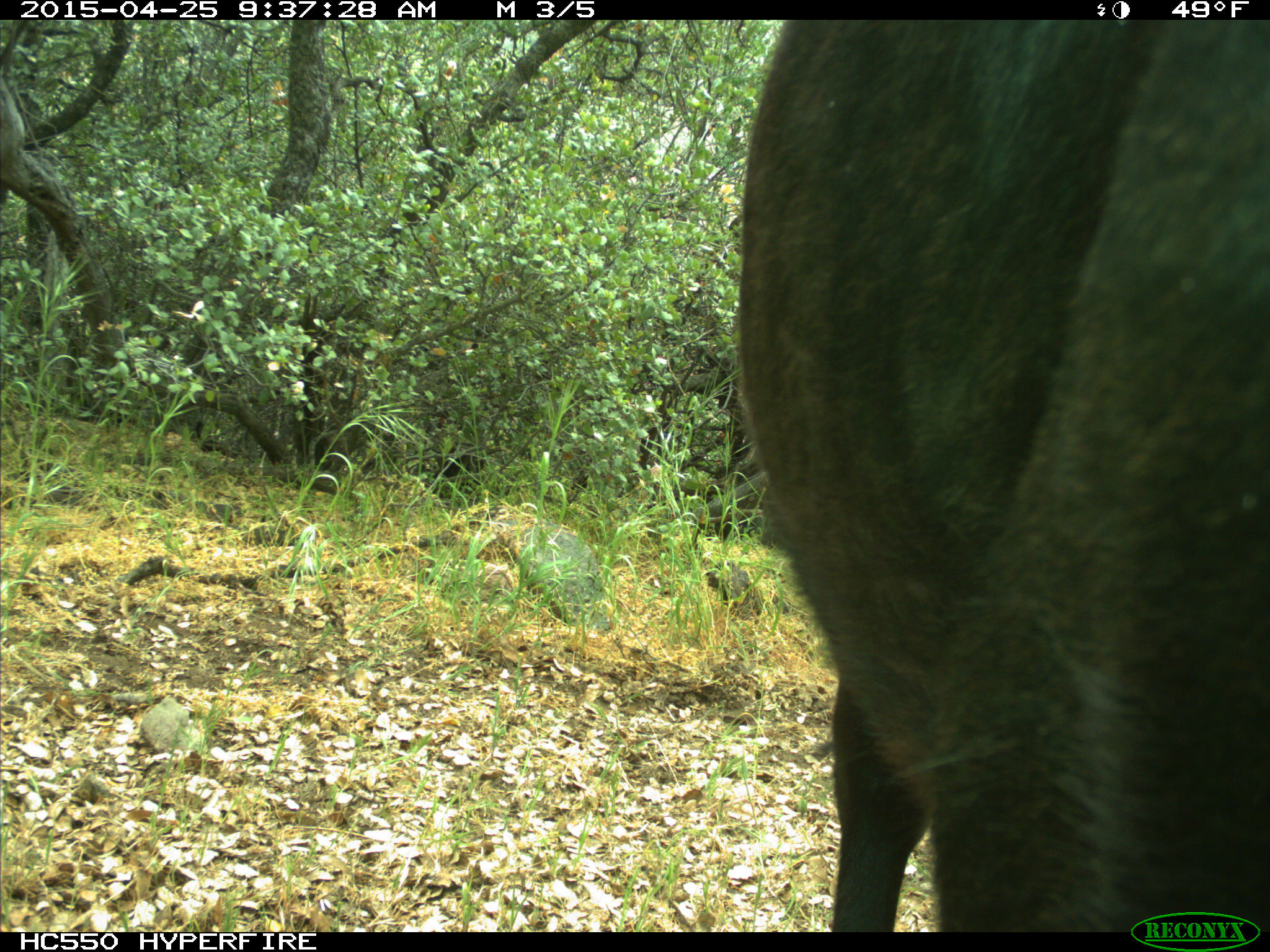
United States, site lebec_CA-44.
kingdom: Animalia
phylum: Chordata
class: Mammalia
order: Artiodactyla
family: Suidae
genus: Sus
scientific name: Sus scrofa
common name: wild boar